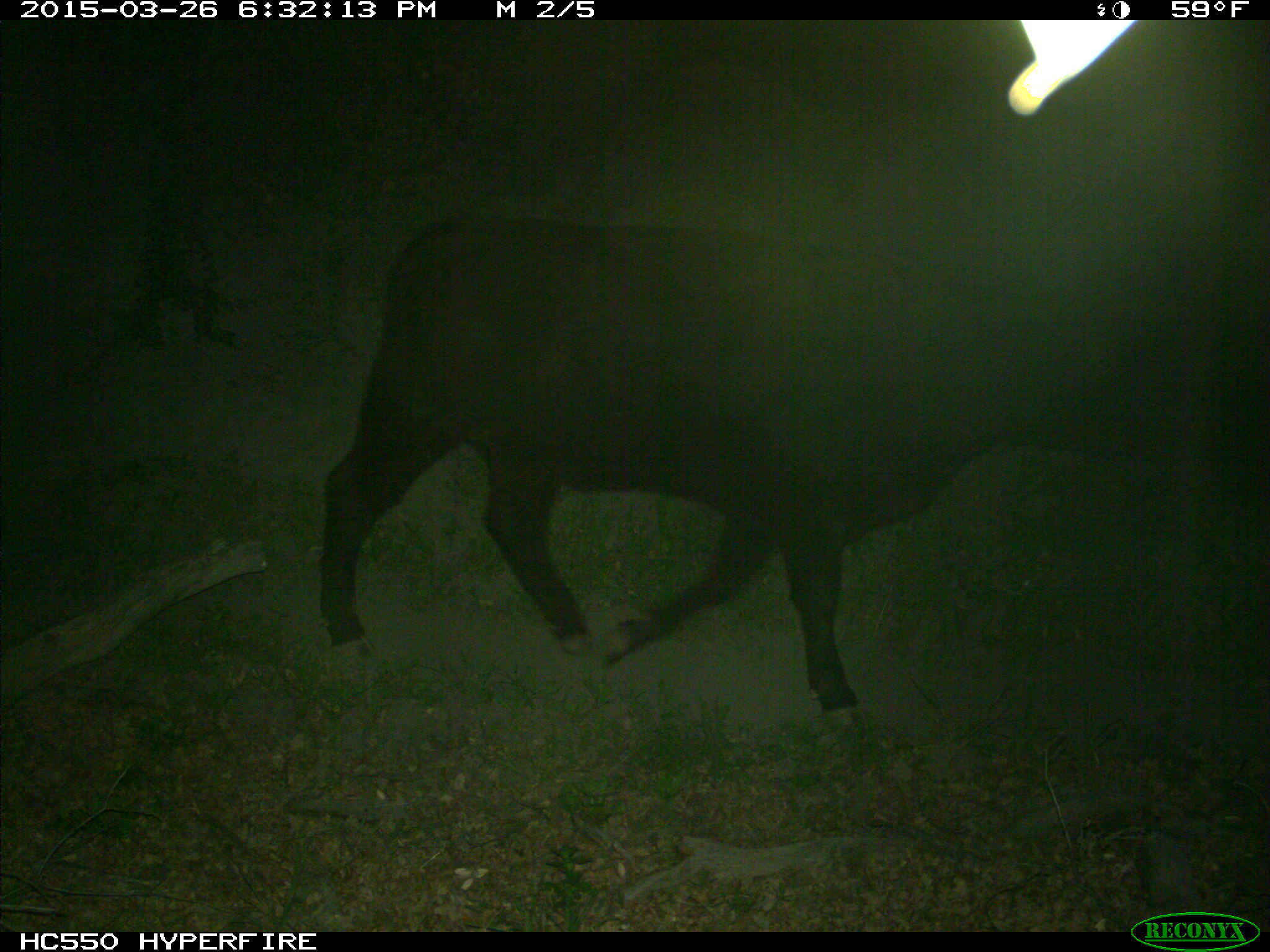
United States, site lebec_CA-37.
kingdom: Animalia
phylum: Chordata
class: Mammalia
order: Artiodactyla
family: Bovidae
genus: Bos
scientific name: Bos taurus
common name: domestic cow